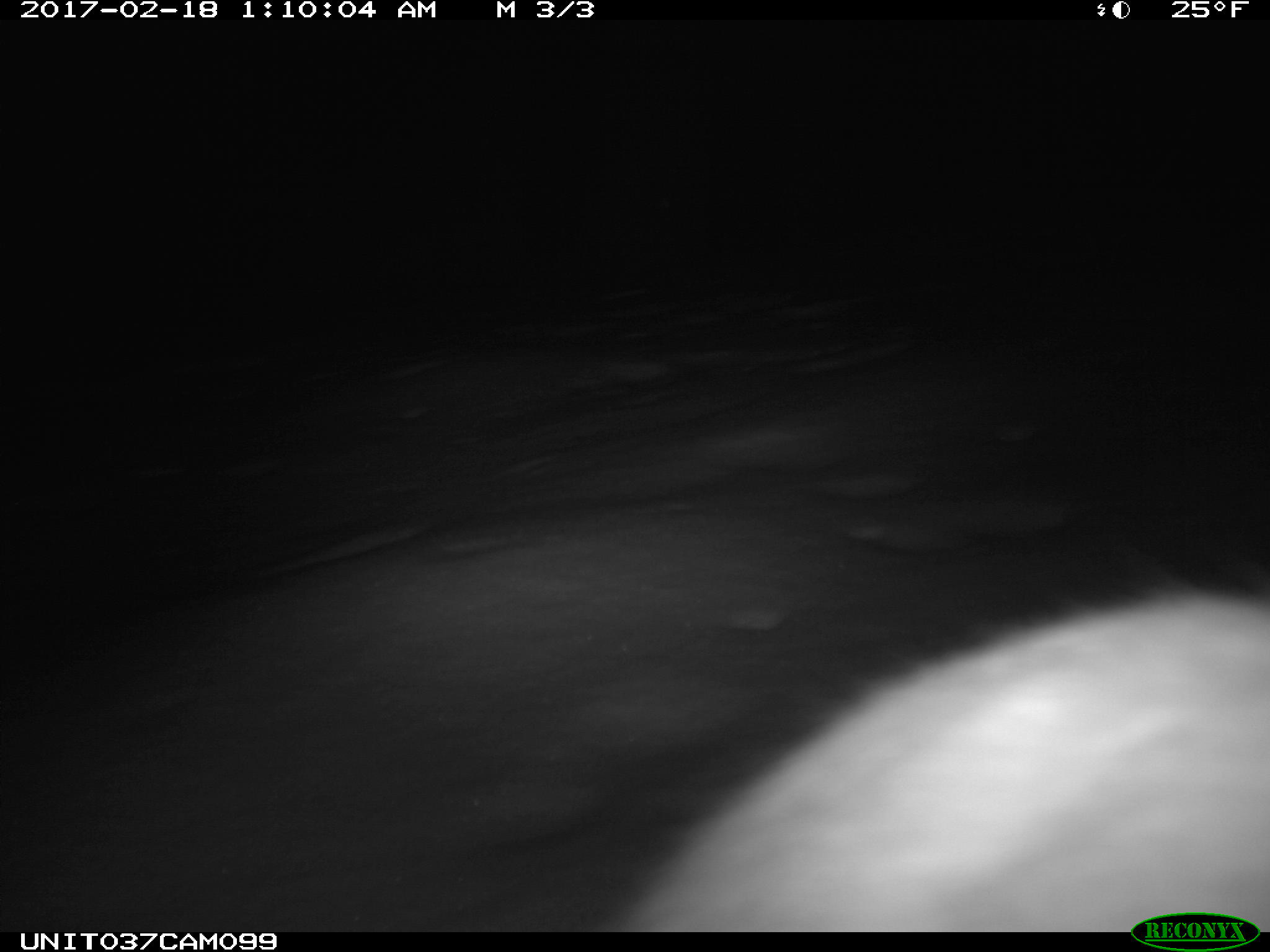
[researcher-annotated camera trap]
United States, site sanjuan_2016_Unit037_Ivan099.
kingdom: Animalia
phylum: Chordata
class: Mammalia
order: Lagomorpha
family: Leporidae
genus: Lepus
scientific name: Lepus americanus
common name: snowshoe hare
Lepus americanus (snowshoe hare).